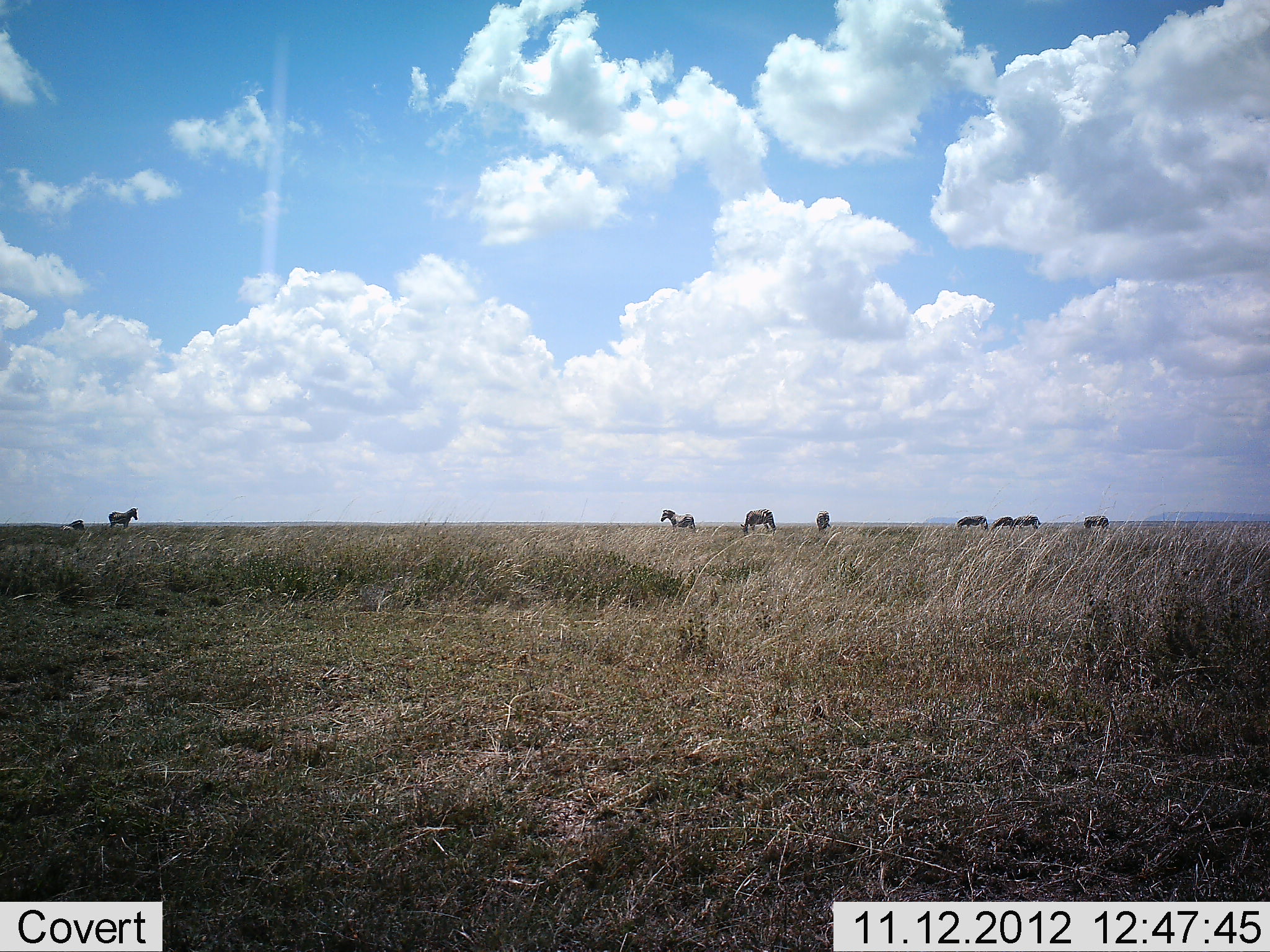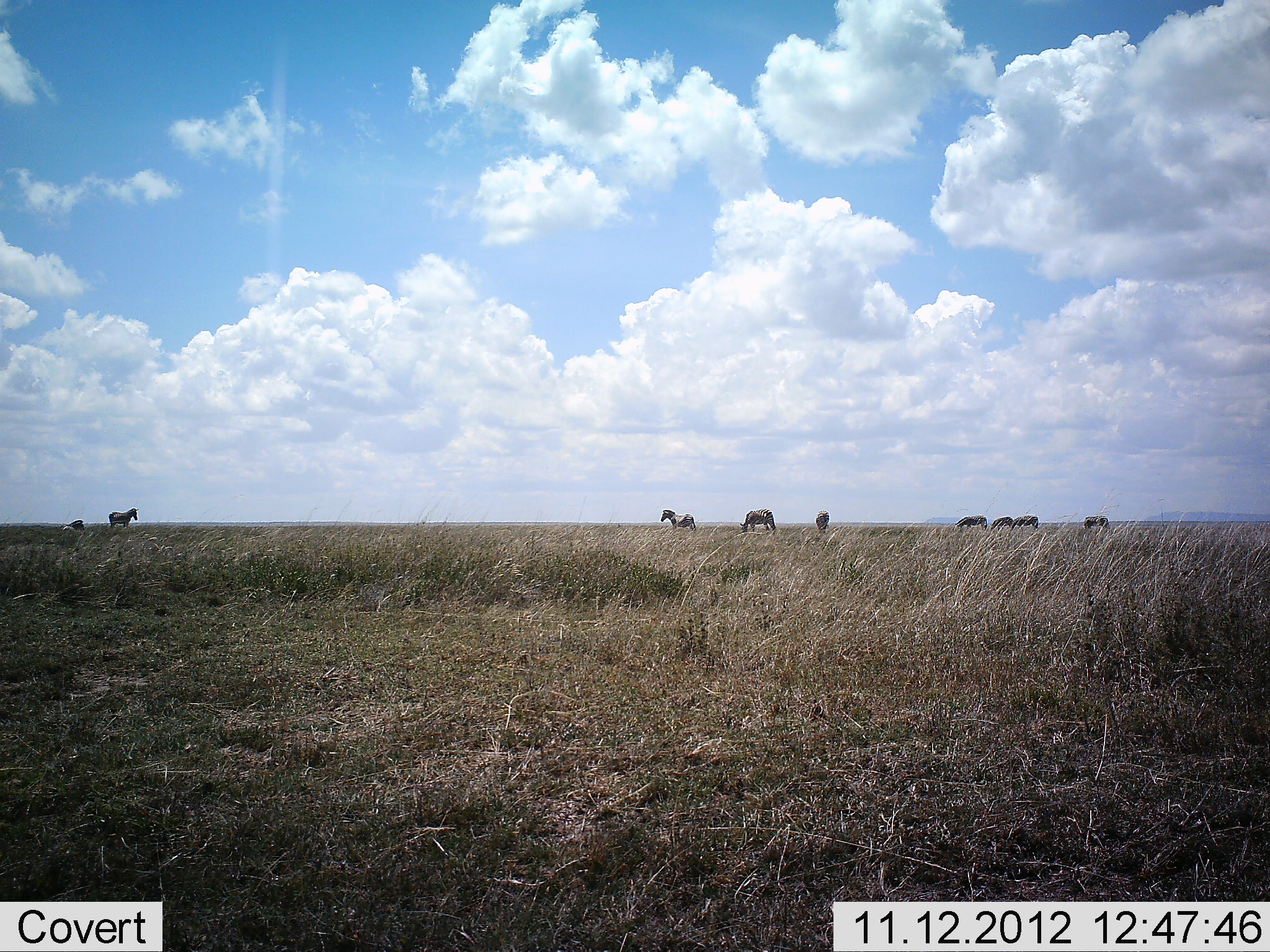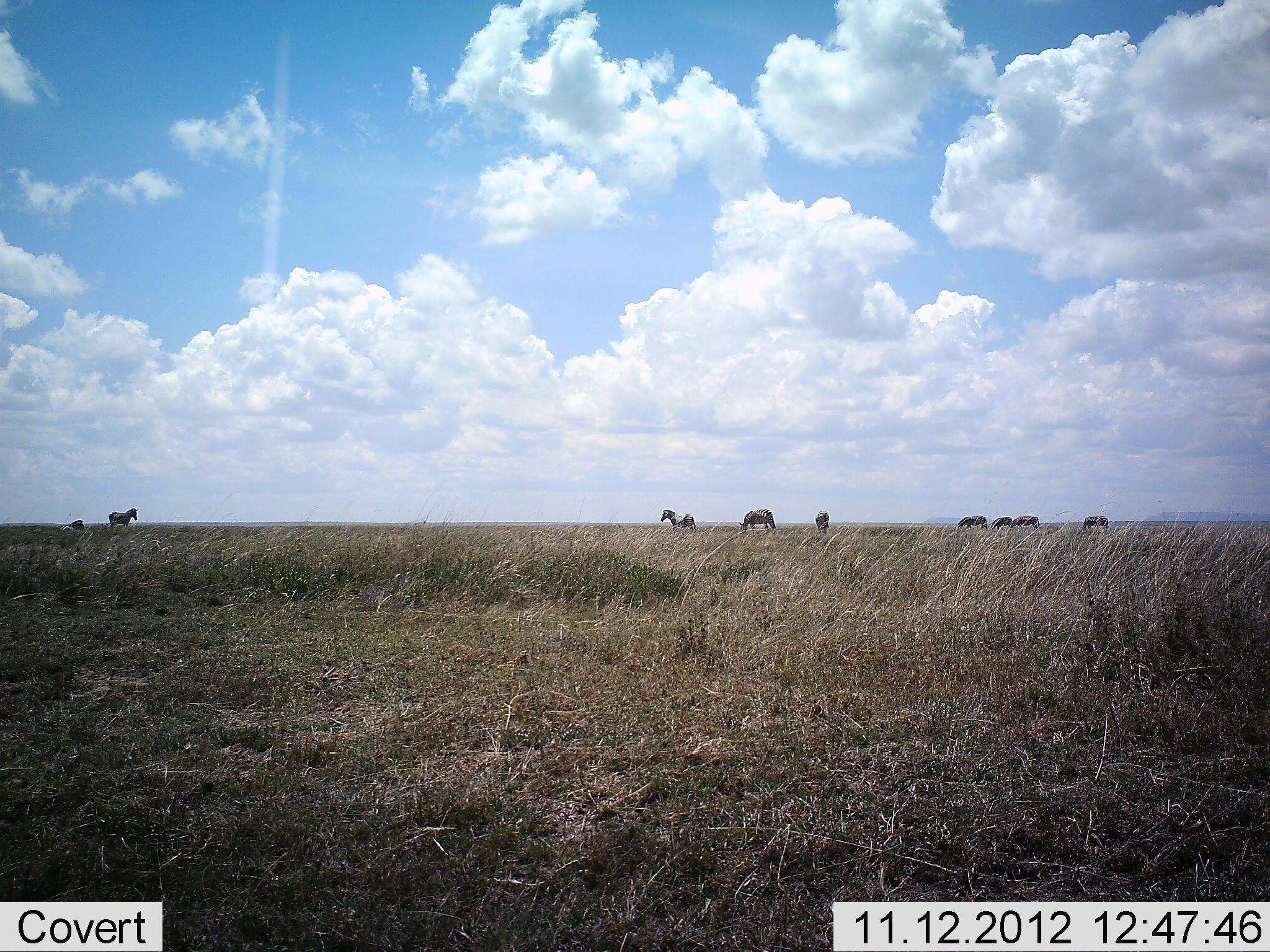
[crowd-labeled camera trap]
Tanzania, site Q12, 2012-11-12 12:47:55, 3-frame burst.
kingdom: Animalia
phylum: Chordata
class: Mammalia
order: Perissodactyla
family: Equidae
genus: Equus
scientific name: Equus quagga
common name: plains zebra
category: zebra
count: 9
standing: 82%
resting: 27%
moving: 0%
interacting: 0%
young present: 0%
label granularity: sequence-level